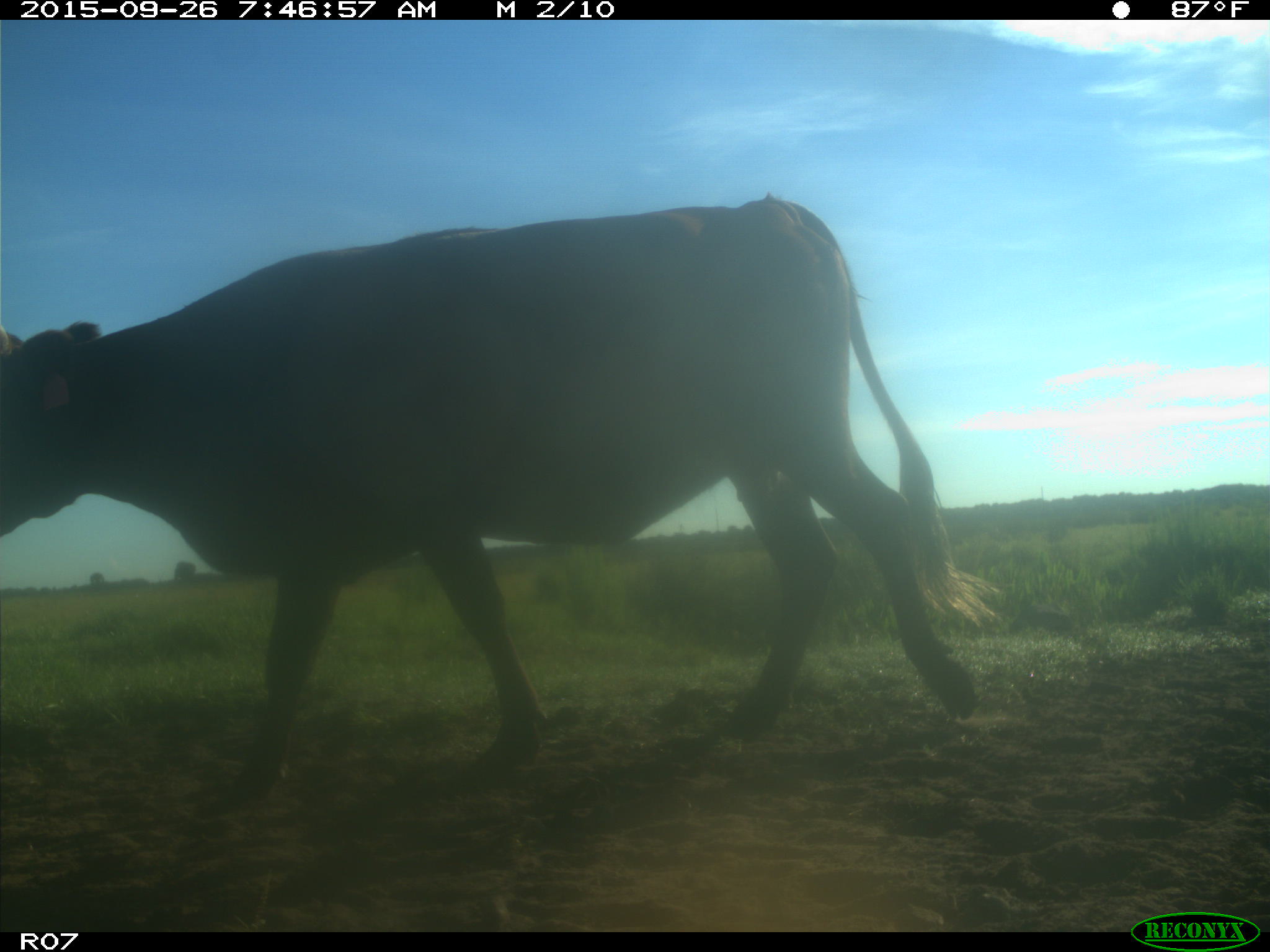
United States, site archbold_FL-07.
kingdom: Animalia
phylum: Chordata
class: Mammalia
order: Artiodactyla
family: Bovidae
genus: Bos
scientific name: Bos taurus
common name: domestic cow